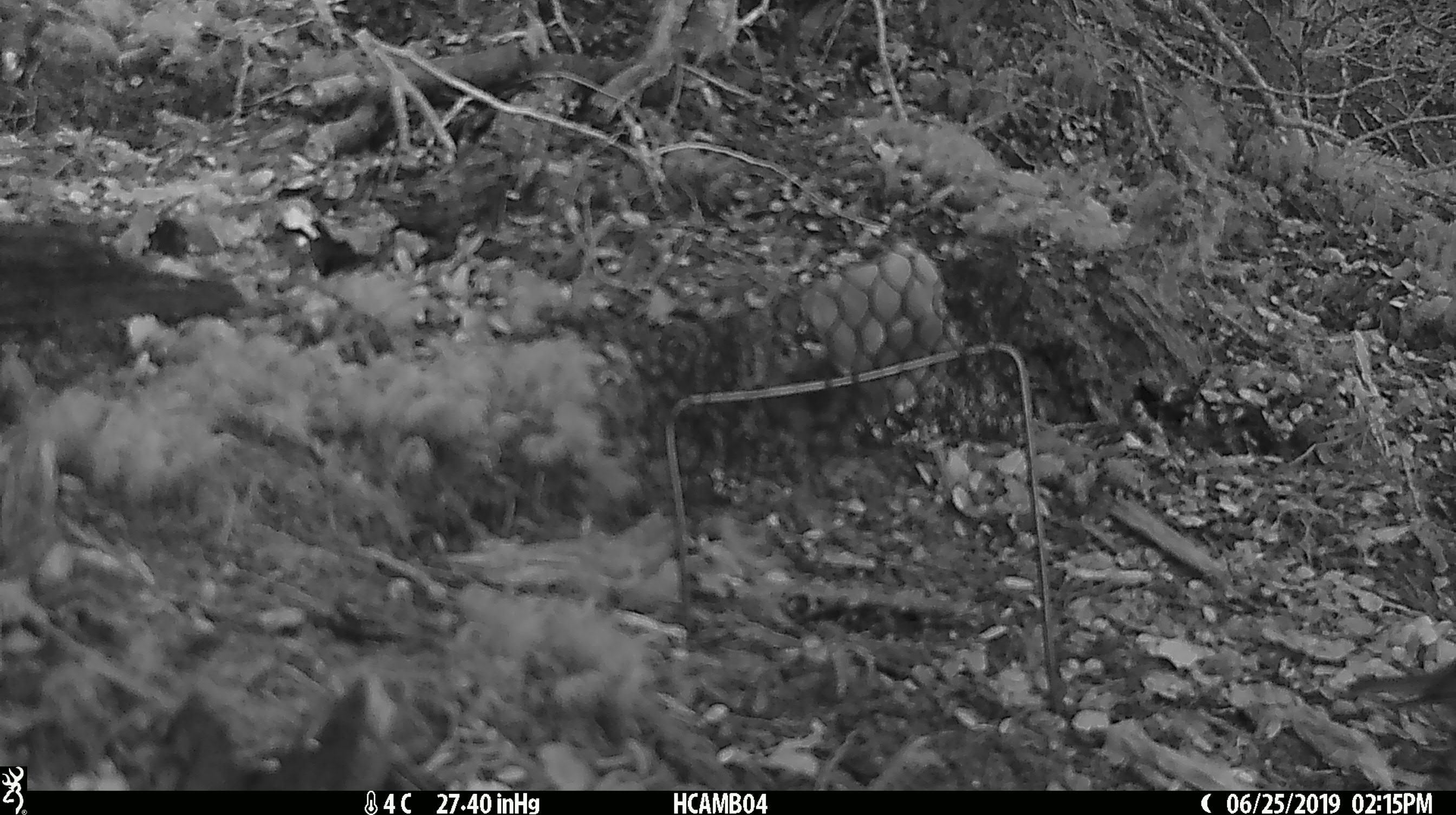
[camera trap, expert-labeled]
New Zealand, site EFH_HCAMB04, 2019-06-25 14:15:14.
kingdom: Animalia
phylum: Chordata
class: Aves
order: Passeriformes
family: Petroicidae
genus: Petroica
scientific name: Petroica australis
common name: new zealand robin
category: robin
Robin (new zealand robin) (Petroica australis).